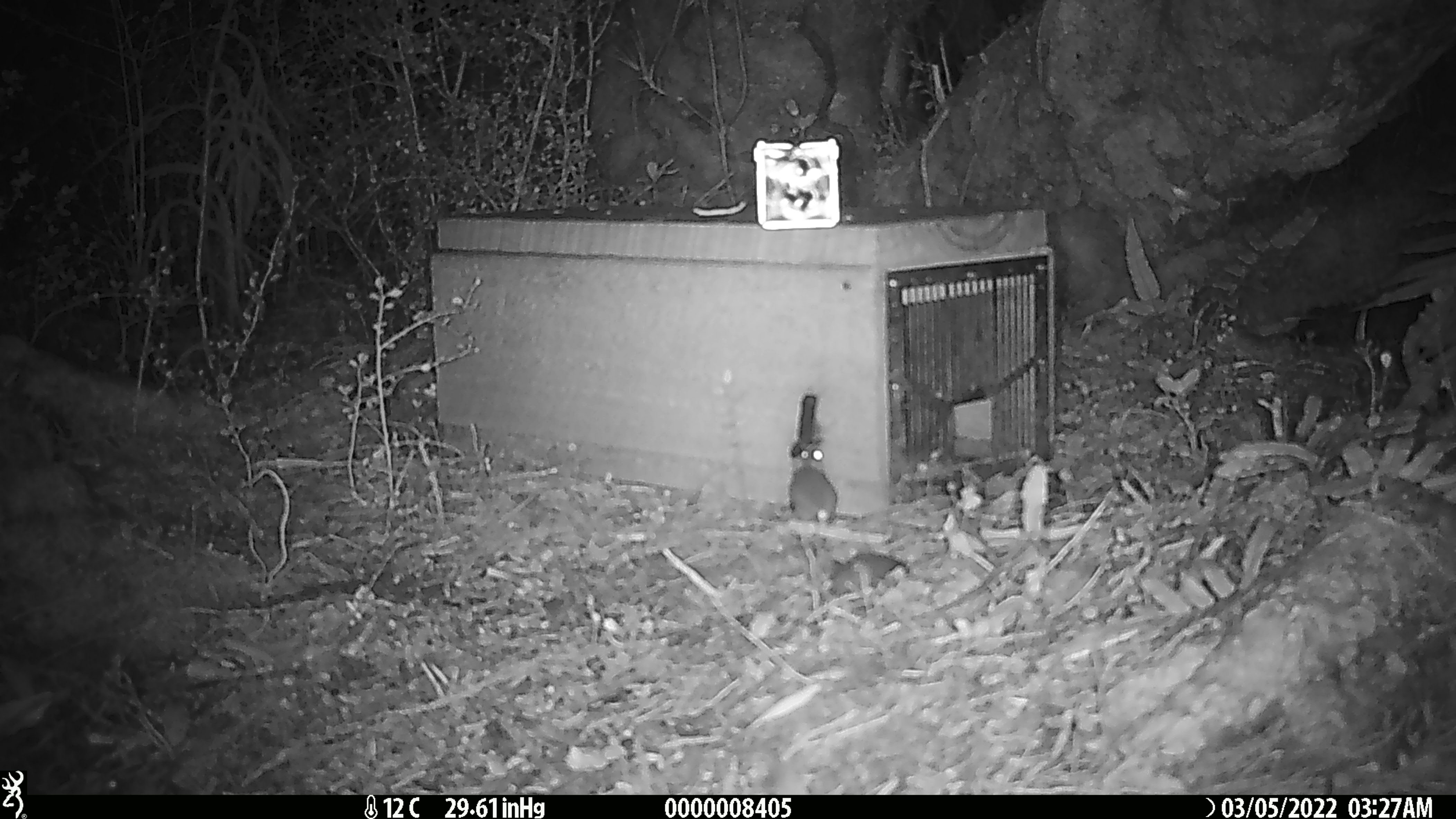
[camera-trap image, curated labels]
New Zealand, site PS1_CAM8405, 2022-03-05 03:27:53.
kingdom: Animalia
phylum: Chordata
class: Mammalia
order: Rodentia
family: Muridae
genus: Mus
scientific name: Mus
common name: mouse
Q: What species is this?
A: Mouse (Mus).